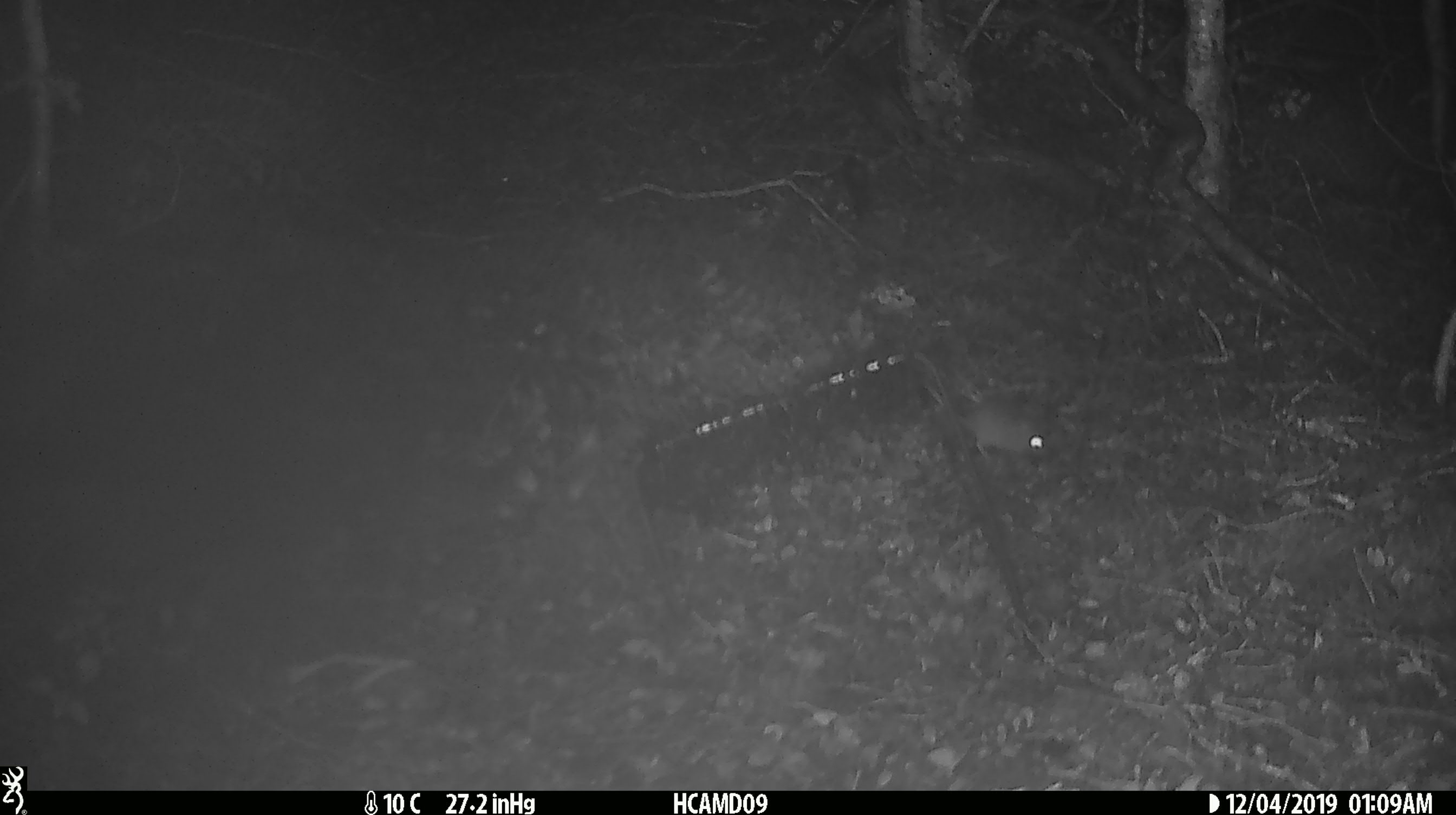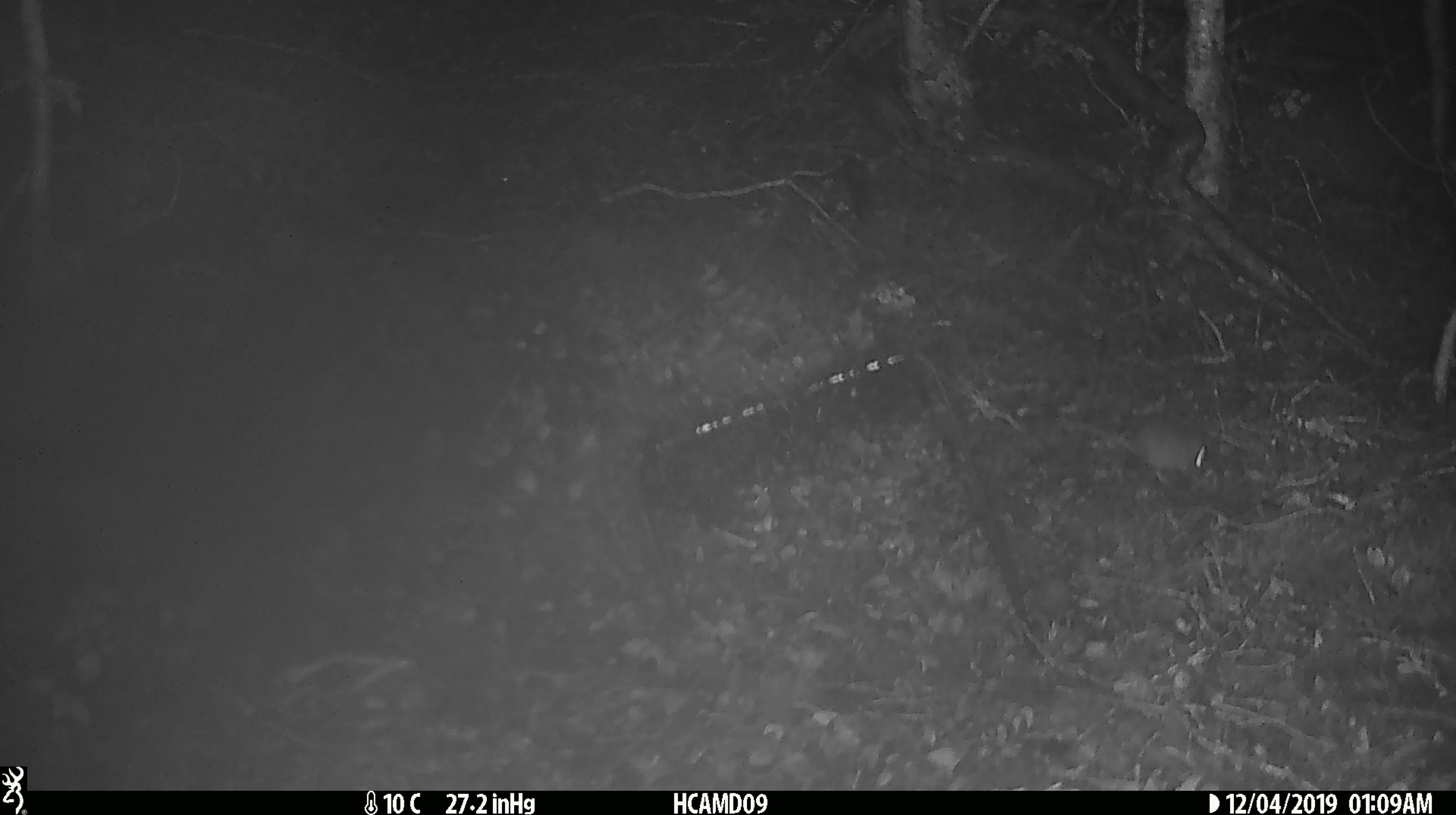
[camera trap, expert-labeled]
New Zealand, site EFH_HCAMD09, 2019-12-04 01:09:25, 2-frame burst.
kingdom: Animalia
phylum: Chordata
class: Mammalia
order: Rodentia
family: Muridae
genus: Mus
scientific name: Mus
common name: mouse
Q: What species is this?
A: Mouse (Mus).